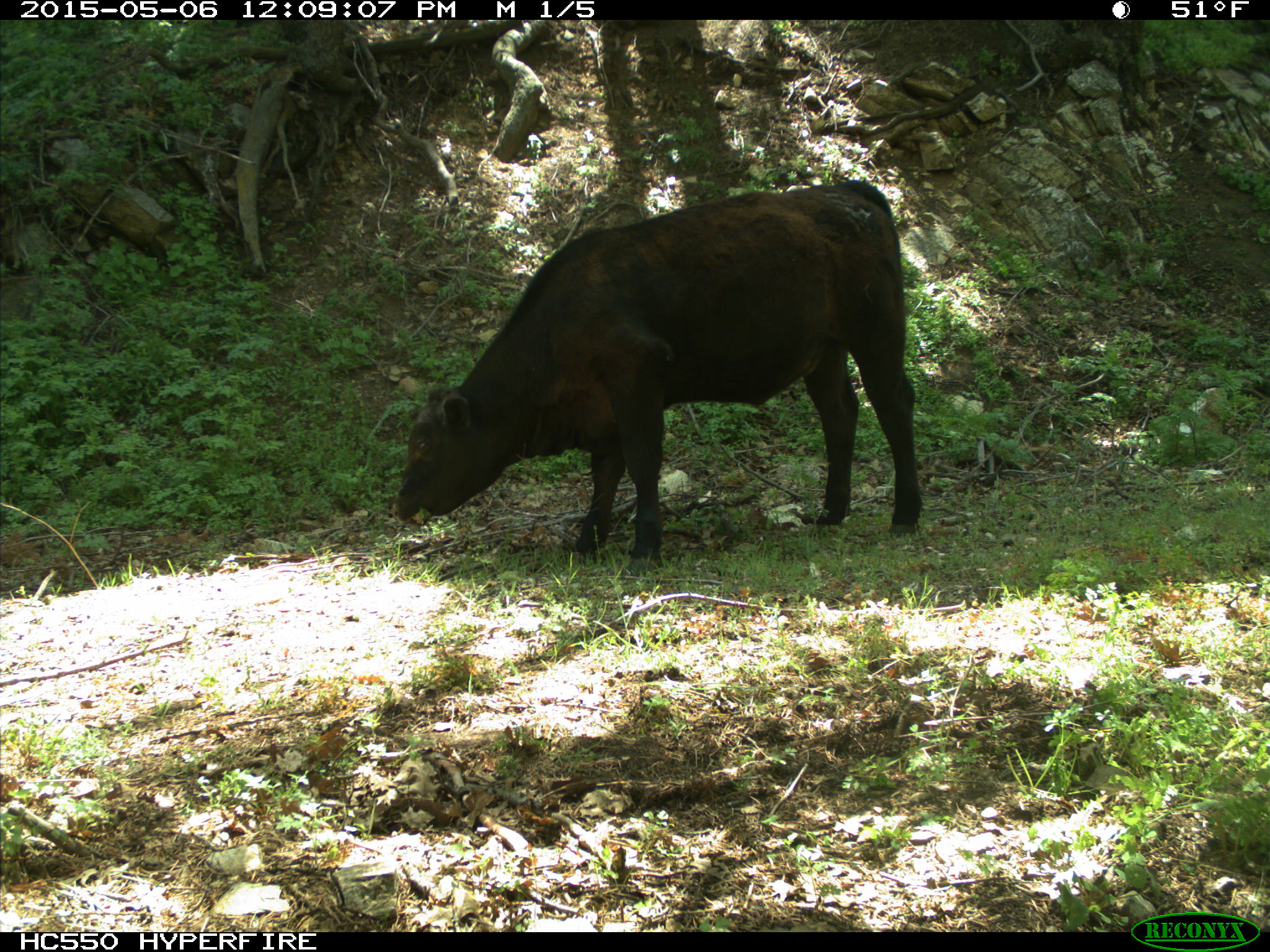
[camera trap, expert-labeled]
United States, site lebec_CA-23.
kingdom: Animalia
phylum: Chordata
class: Mammalia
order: Artiodactyla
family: Bovidae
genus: Bos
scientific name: Bos taurus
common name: domestic cow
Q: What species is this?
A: Bos taurus (domestic cow).